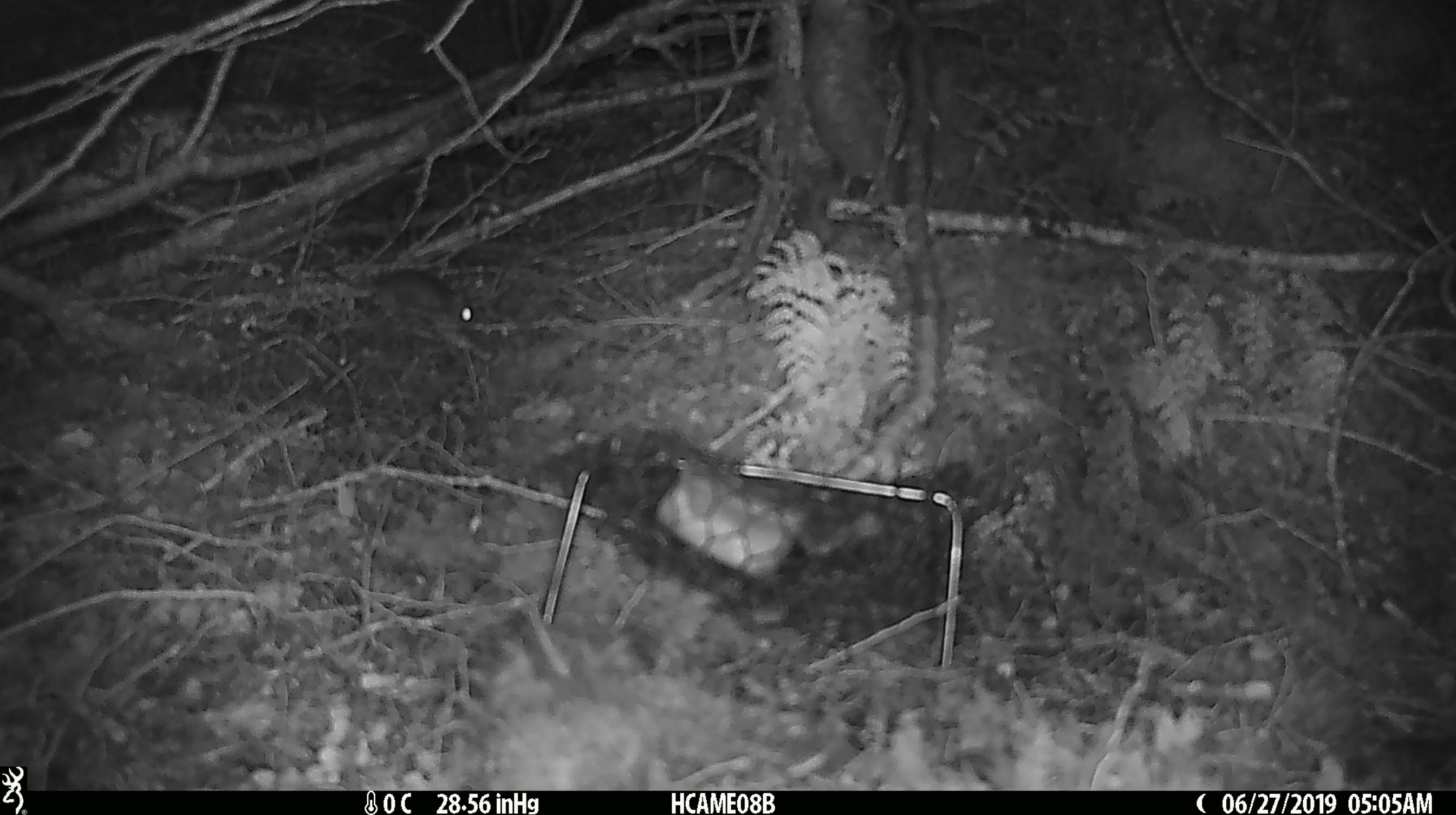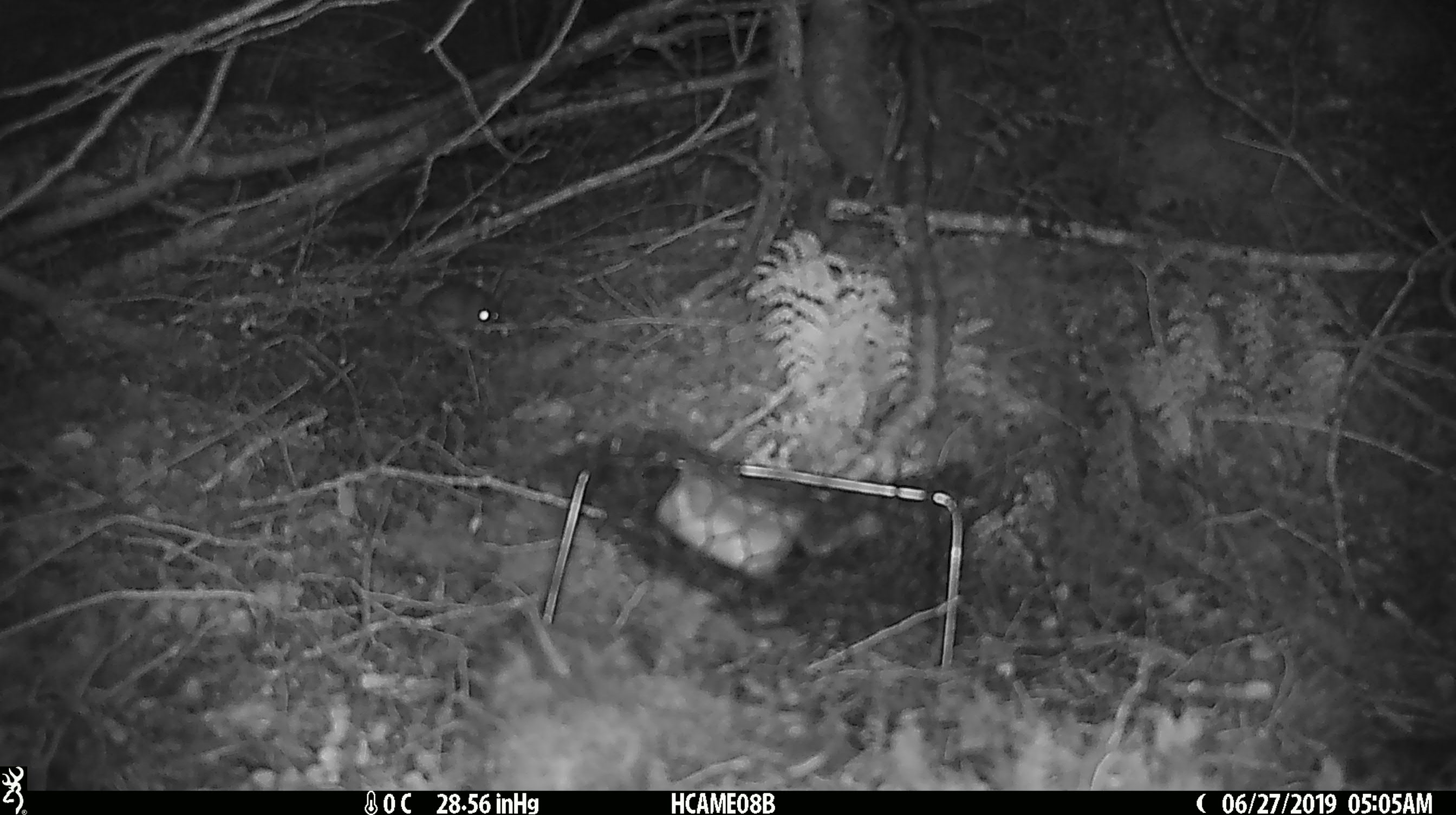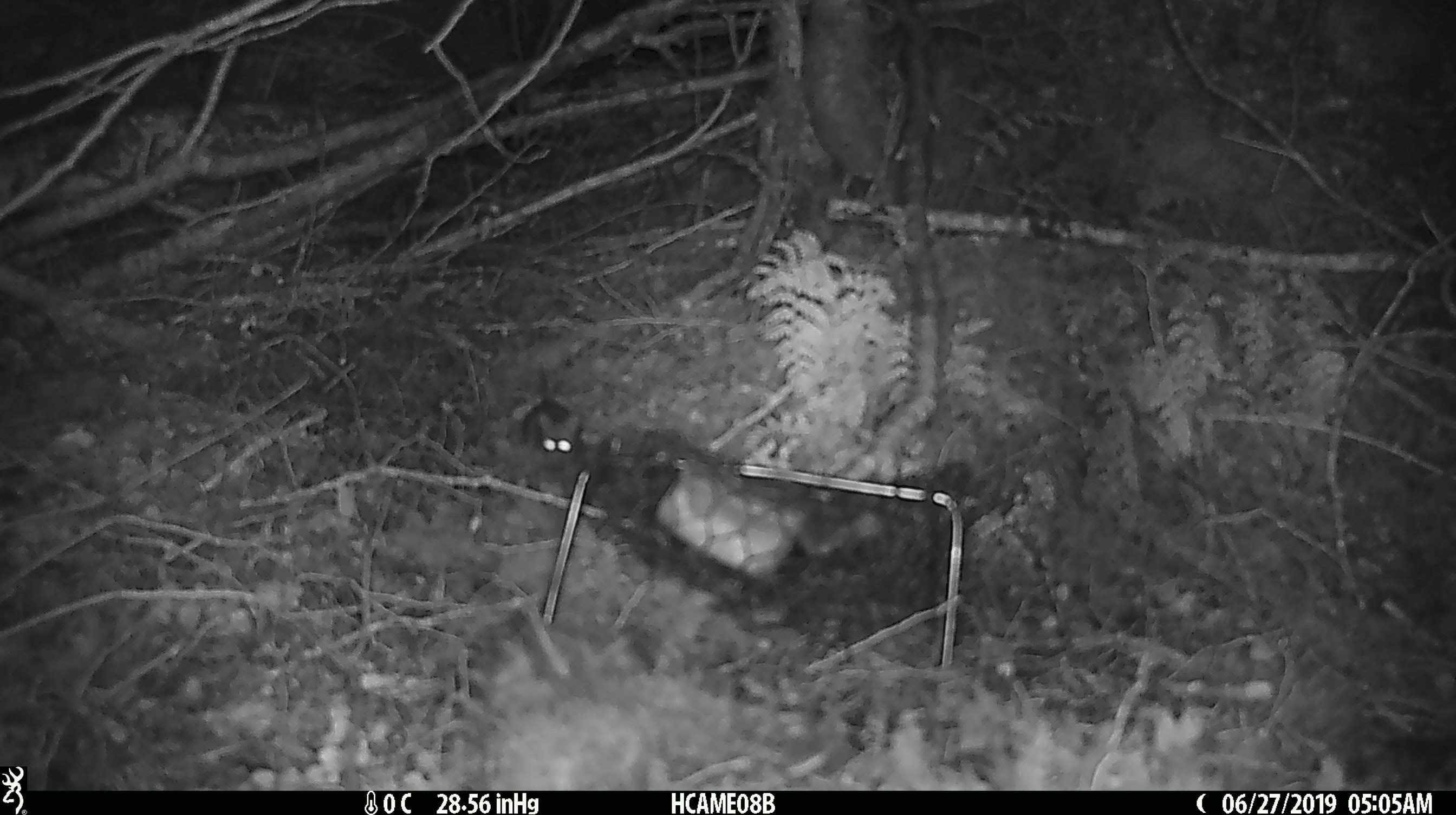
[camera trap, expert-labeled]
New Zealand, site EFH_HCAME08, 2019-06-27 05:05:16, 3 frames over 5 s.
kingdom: Animalia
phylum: Chordata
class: Mammalia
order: Rodentia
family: Muridae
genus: Mus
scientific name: Mus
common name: mouse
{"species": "mouse (Mus)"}